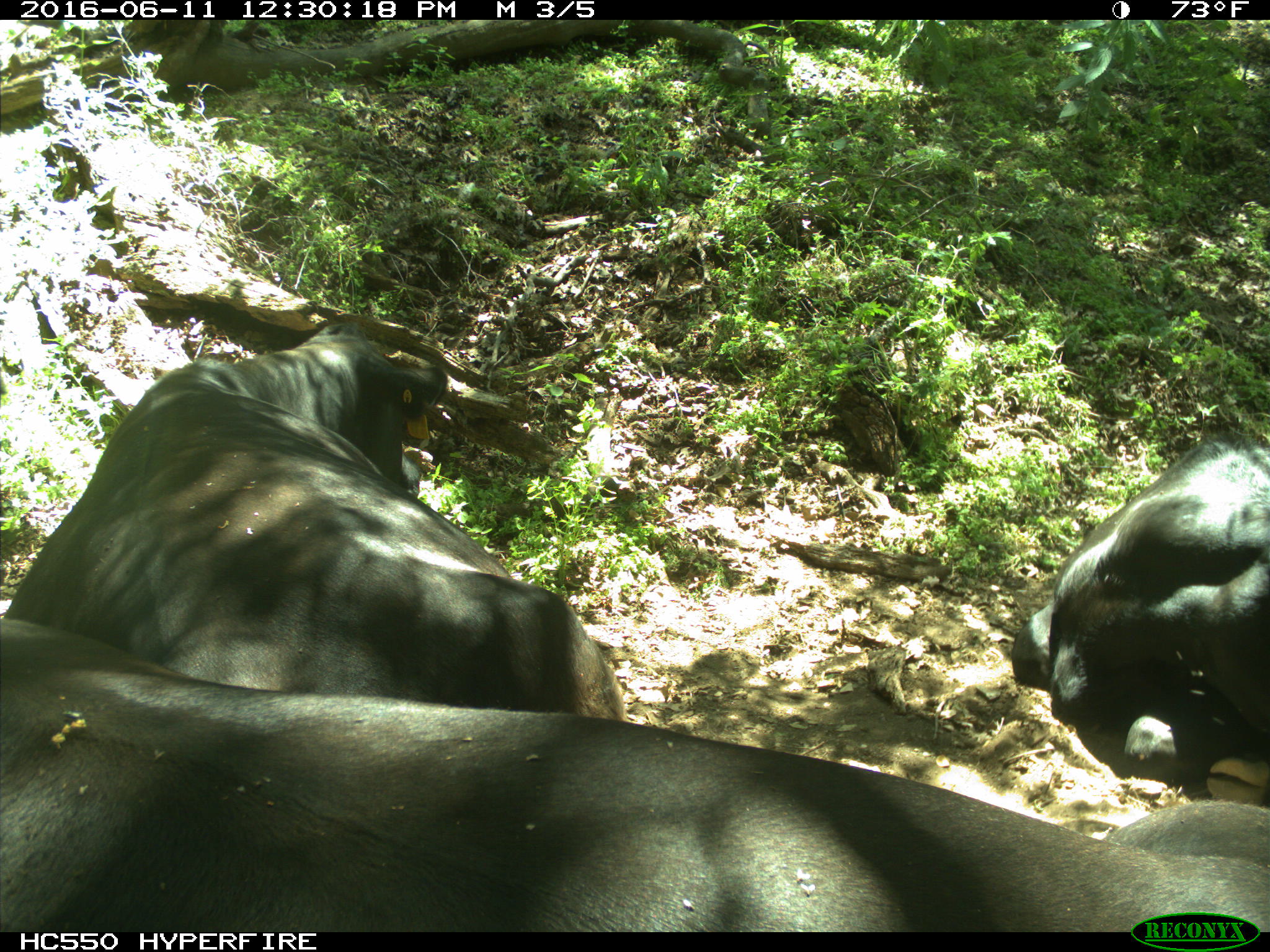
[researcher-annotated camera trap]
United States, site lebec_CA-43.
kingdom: Animalia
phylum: Chordata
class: Mammalia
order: Artiodactyla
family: Bovidae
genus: Bos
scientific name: Bos taurus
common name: domestic cow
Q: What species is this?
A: Bos taurus (domestic cow).